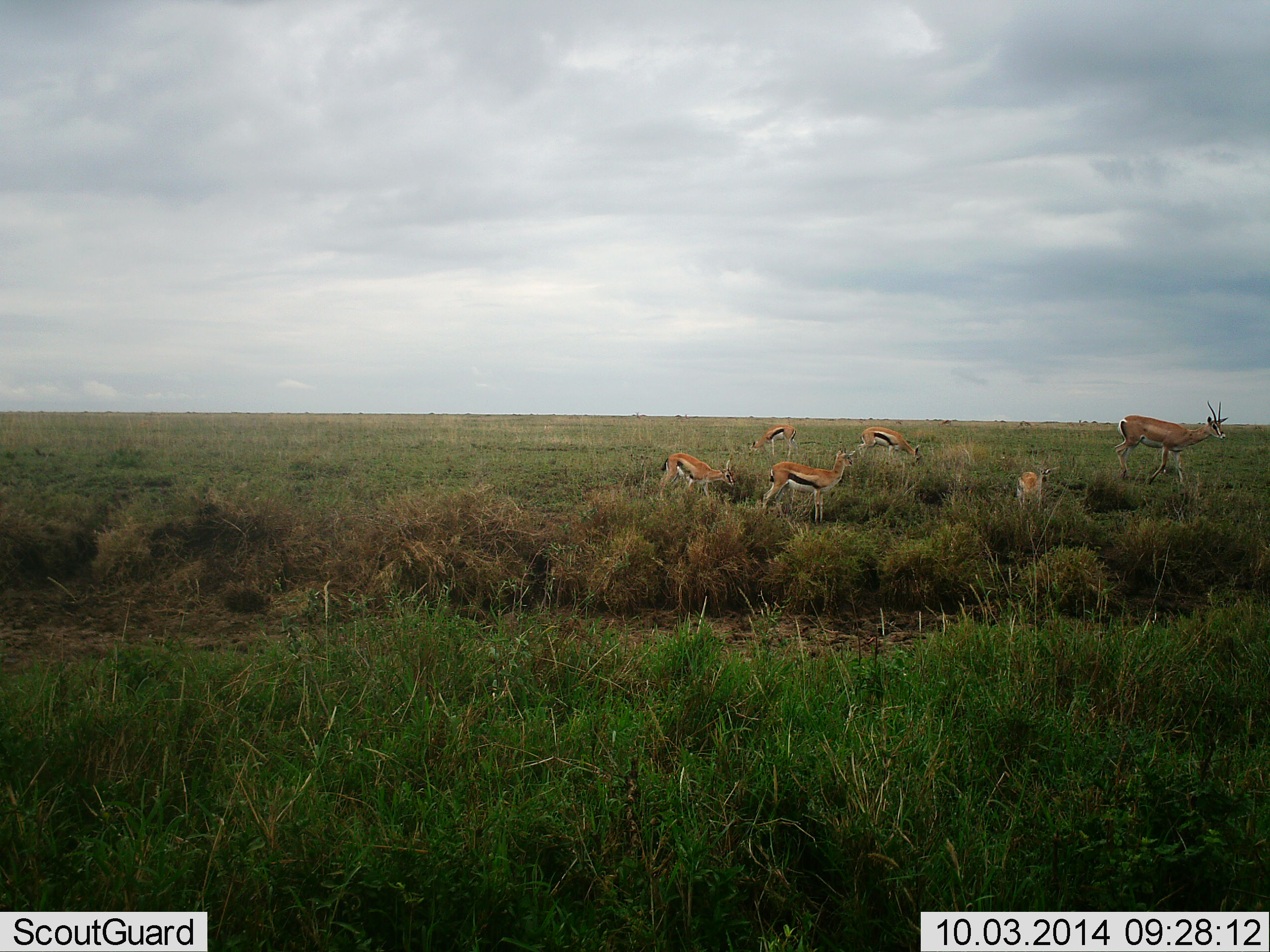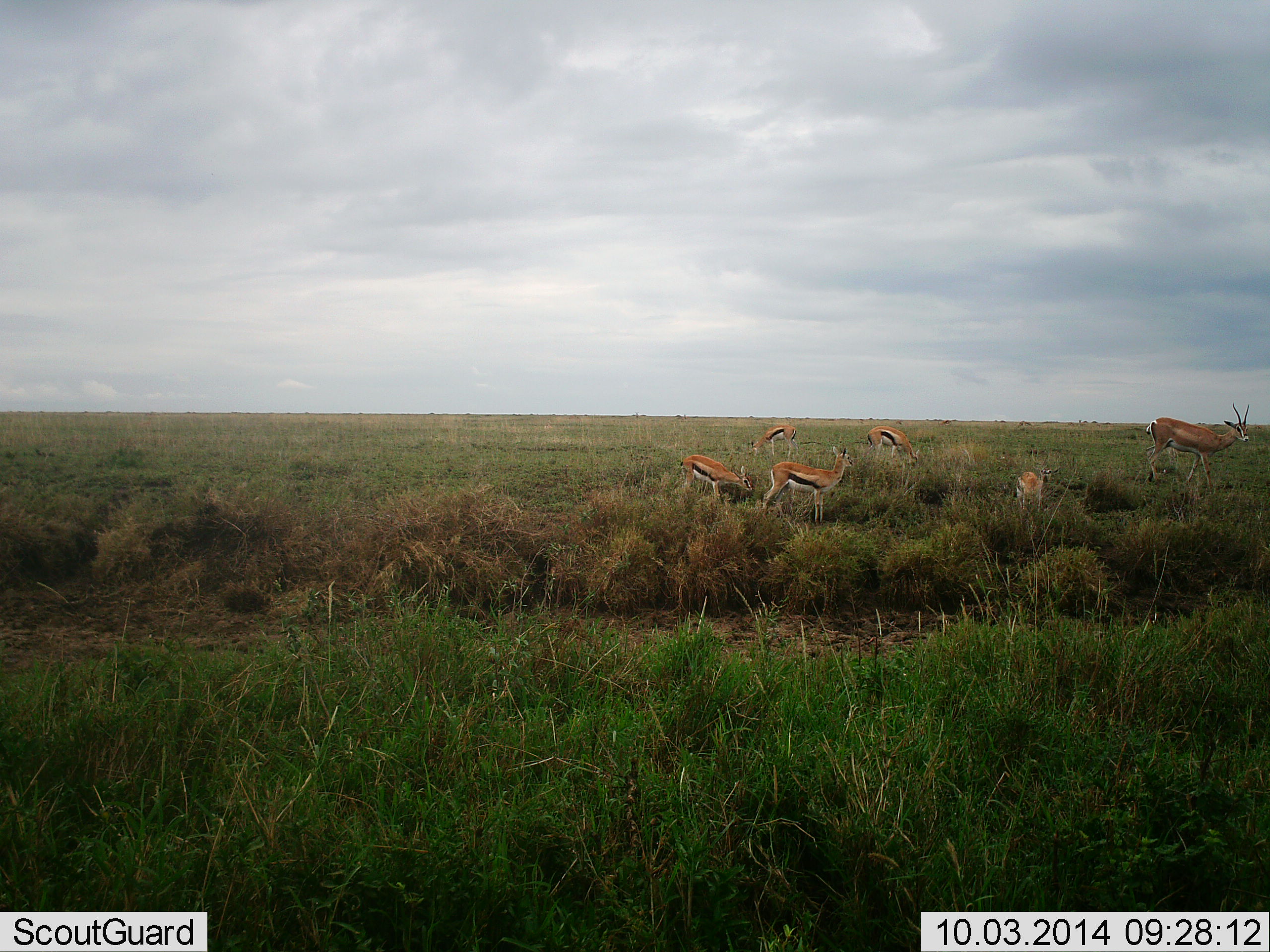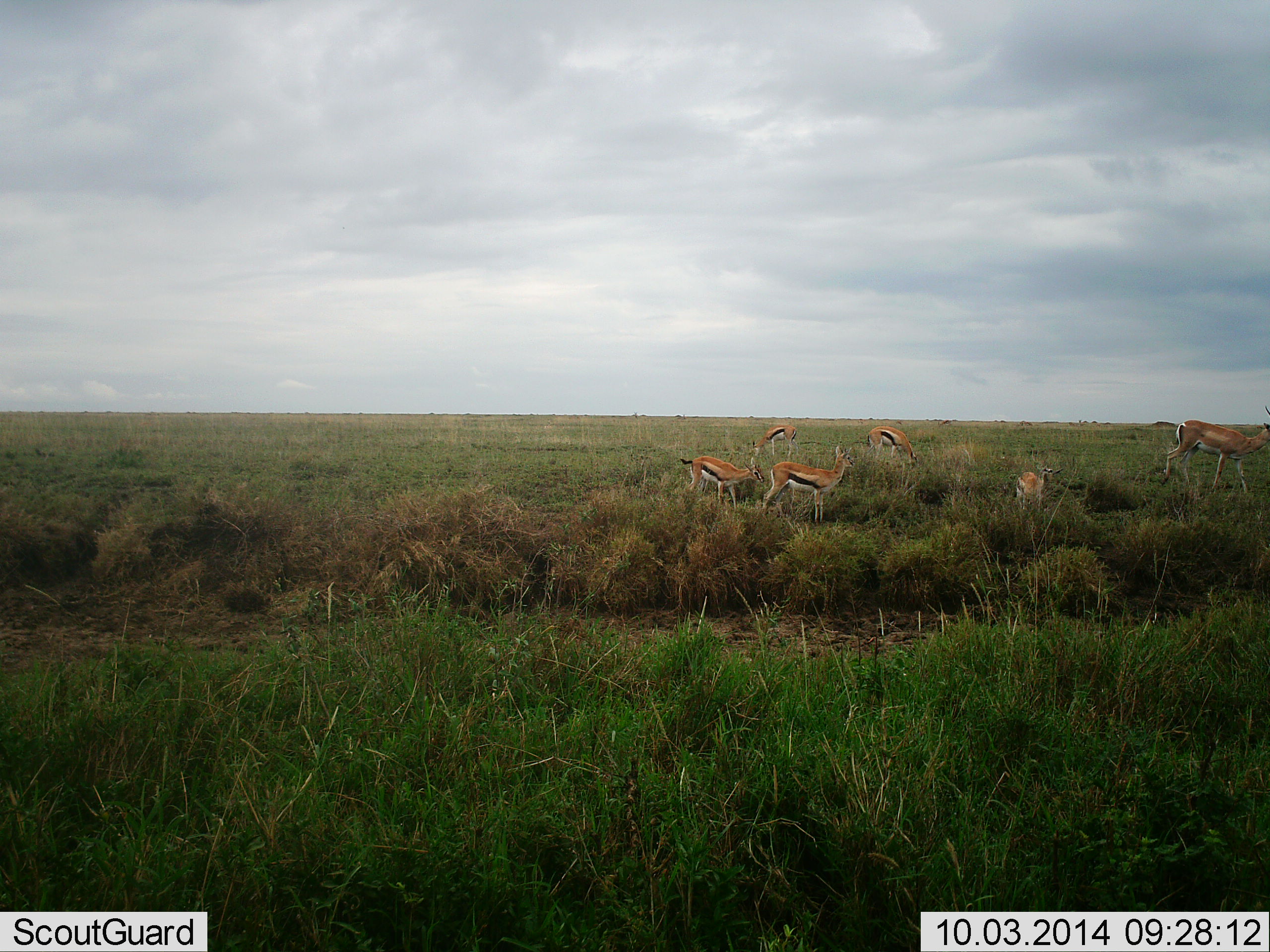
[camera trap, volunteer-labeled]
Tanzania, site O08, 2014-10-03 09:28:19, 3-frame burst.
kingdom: Animalia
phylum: Chordata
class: Mammalia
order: Artiodactyla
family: Bovidae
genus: Eudorcas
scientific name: Eudorcas thomsonii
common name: thomson's gazelle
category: gazellethomsons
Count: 6.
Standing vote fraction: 36%.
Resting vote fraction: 0%.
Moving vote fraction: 45%.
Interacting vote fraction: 9%.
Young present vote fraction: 18%.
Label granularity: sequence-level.